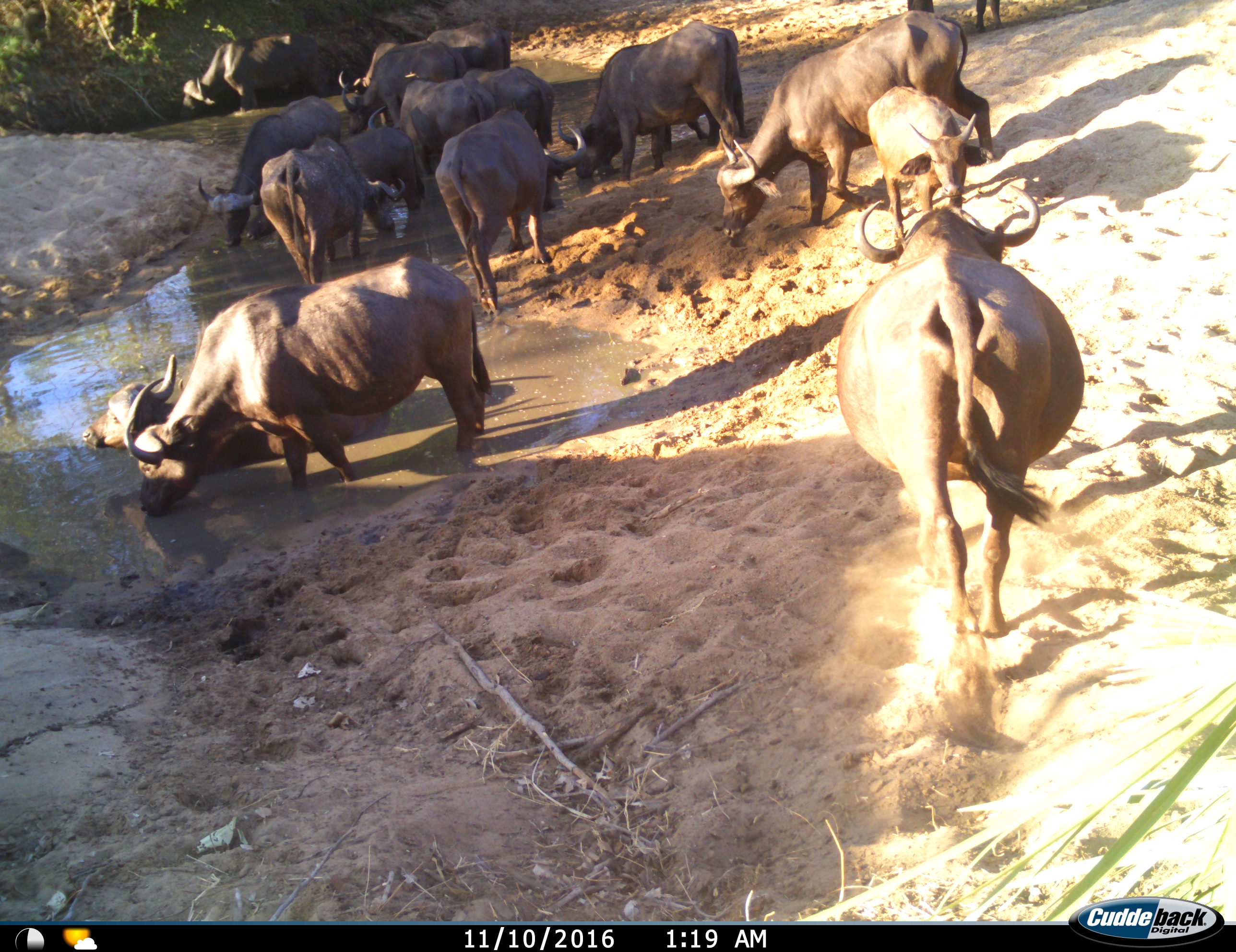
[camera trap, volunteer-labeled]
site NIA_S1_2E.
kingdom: Animalia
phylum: Chordata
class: Mammalia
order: Artiodactyla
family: Bovidae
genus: Syncerus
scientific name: Syncerus caffer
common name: african buffalo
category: buffalo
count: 11-50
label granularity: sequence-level